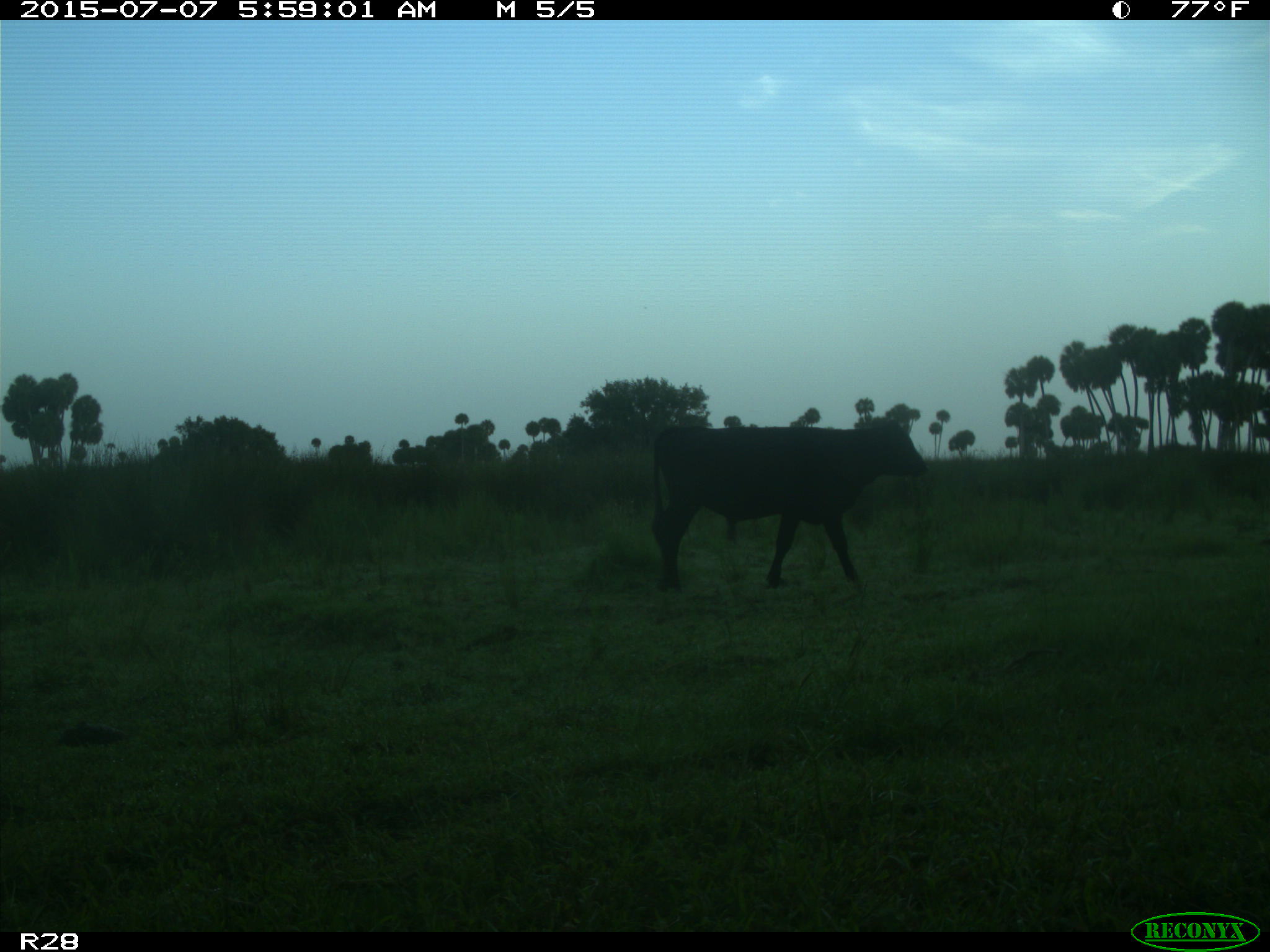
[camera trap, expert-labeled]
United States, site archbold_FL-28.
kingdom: Animalia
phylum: Chordata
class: Mammalia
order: Artiodactyla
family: Bovidae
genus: Bos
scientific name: Bos taurus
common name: domestic cow